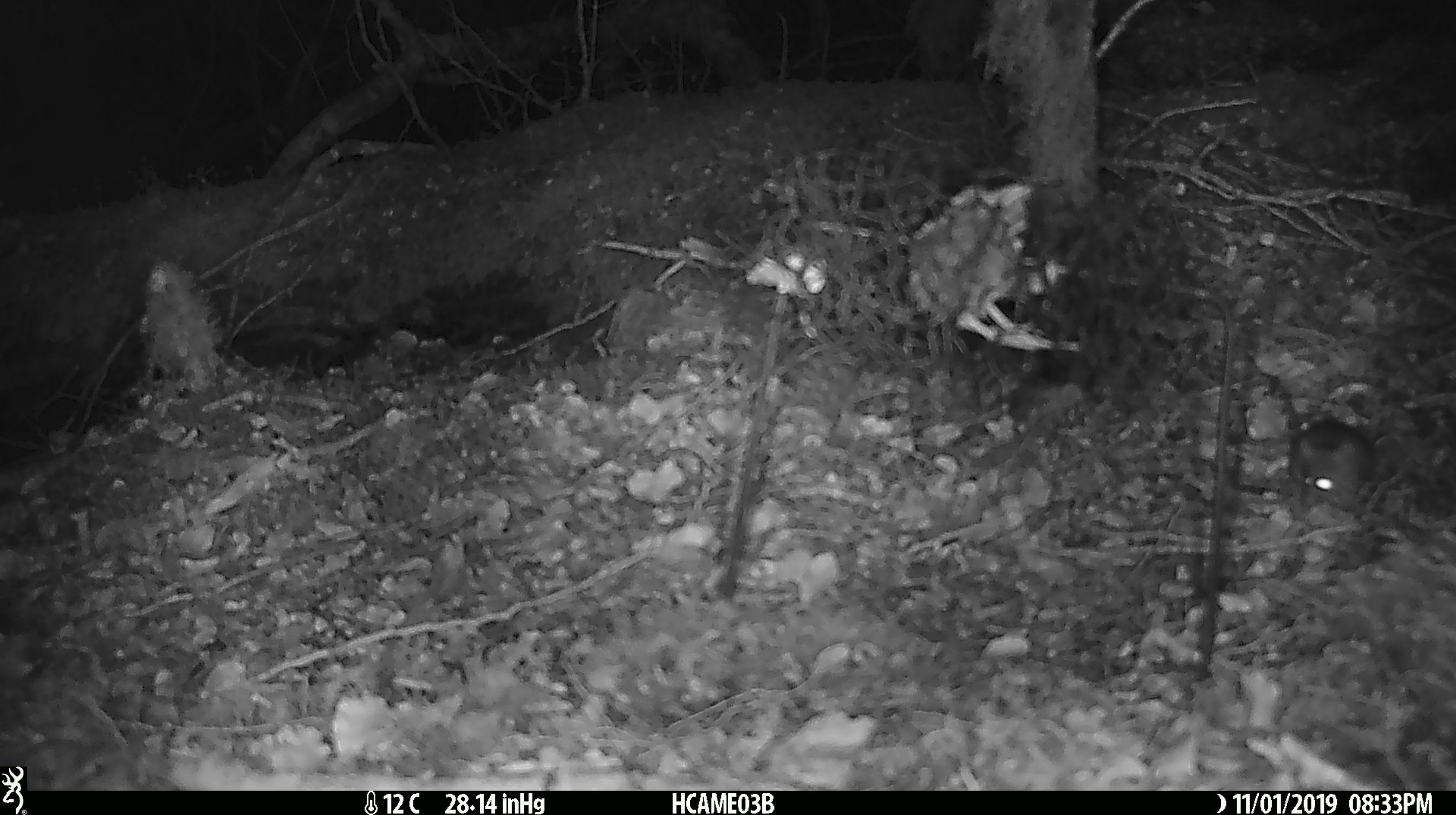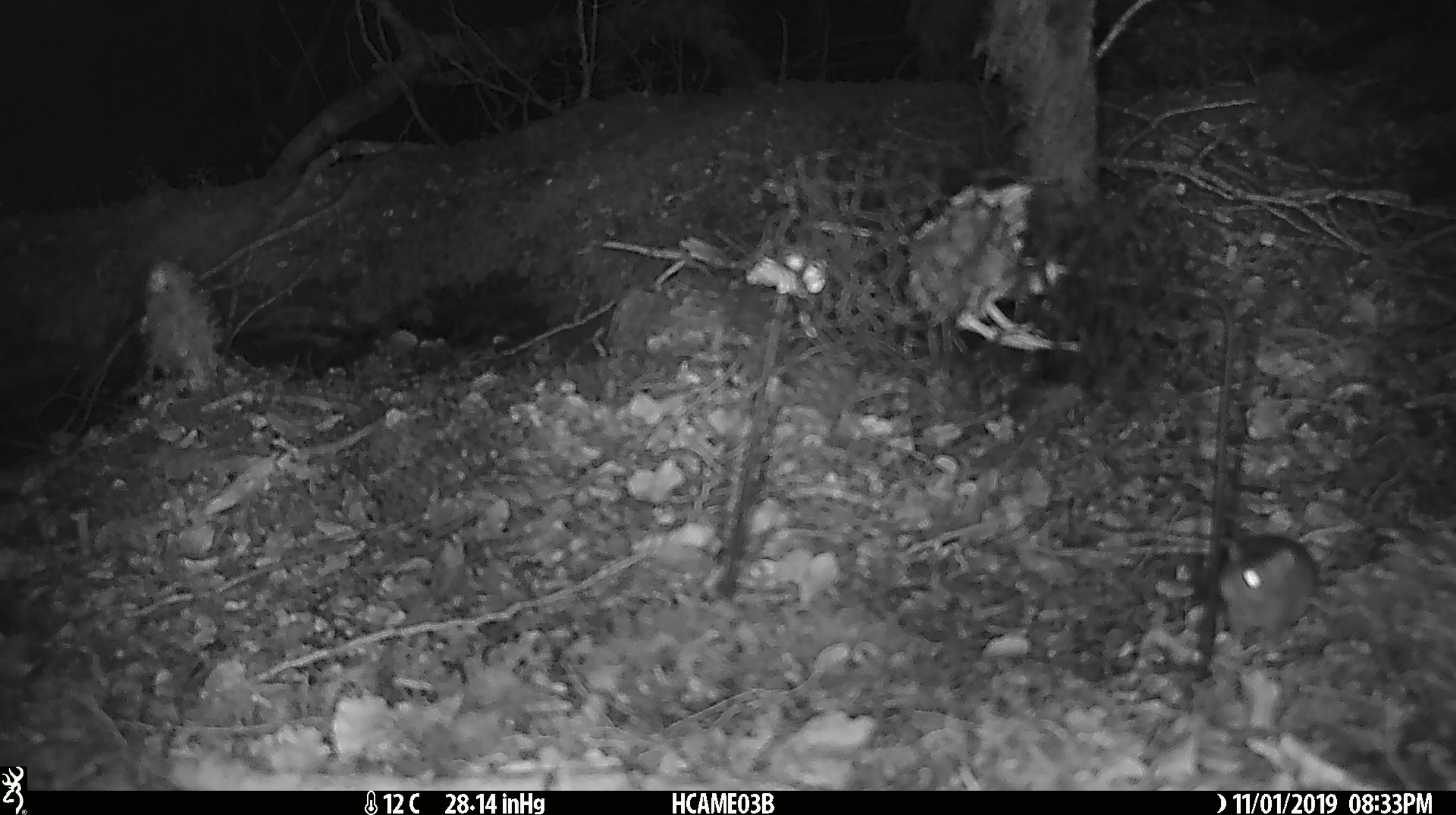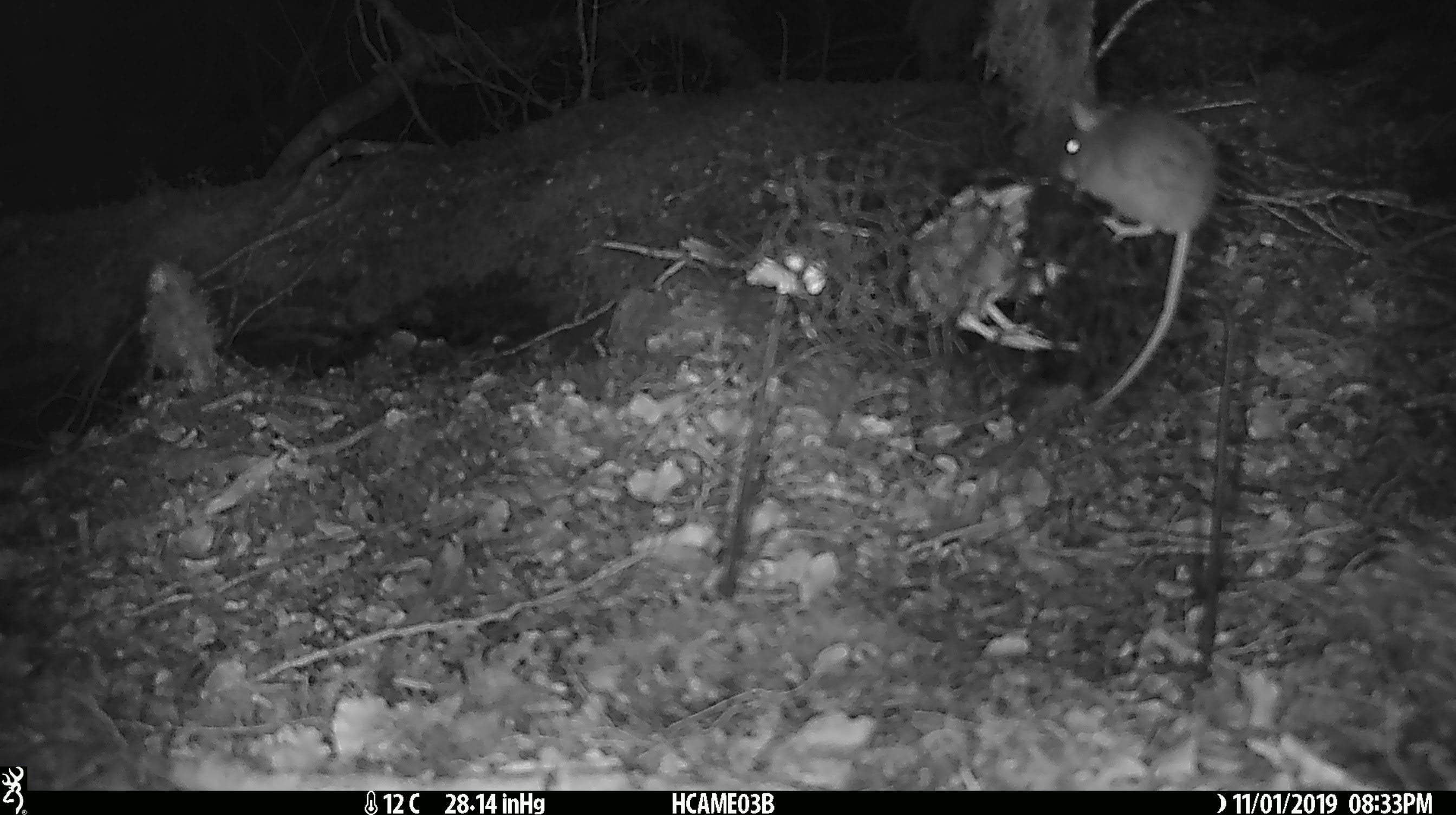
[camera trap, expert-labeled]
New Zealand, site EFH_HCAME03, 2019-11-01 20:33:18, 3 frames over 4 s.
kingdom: Animalia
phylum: Chordata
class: Mammalia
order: Rodentia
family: Muridae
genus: Mus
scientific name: Mus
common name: mouse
Mouse (Mus).